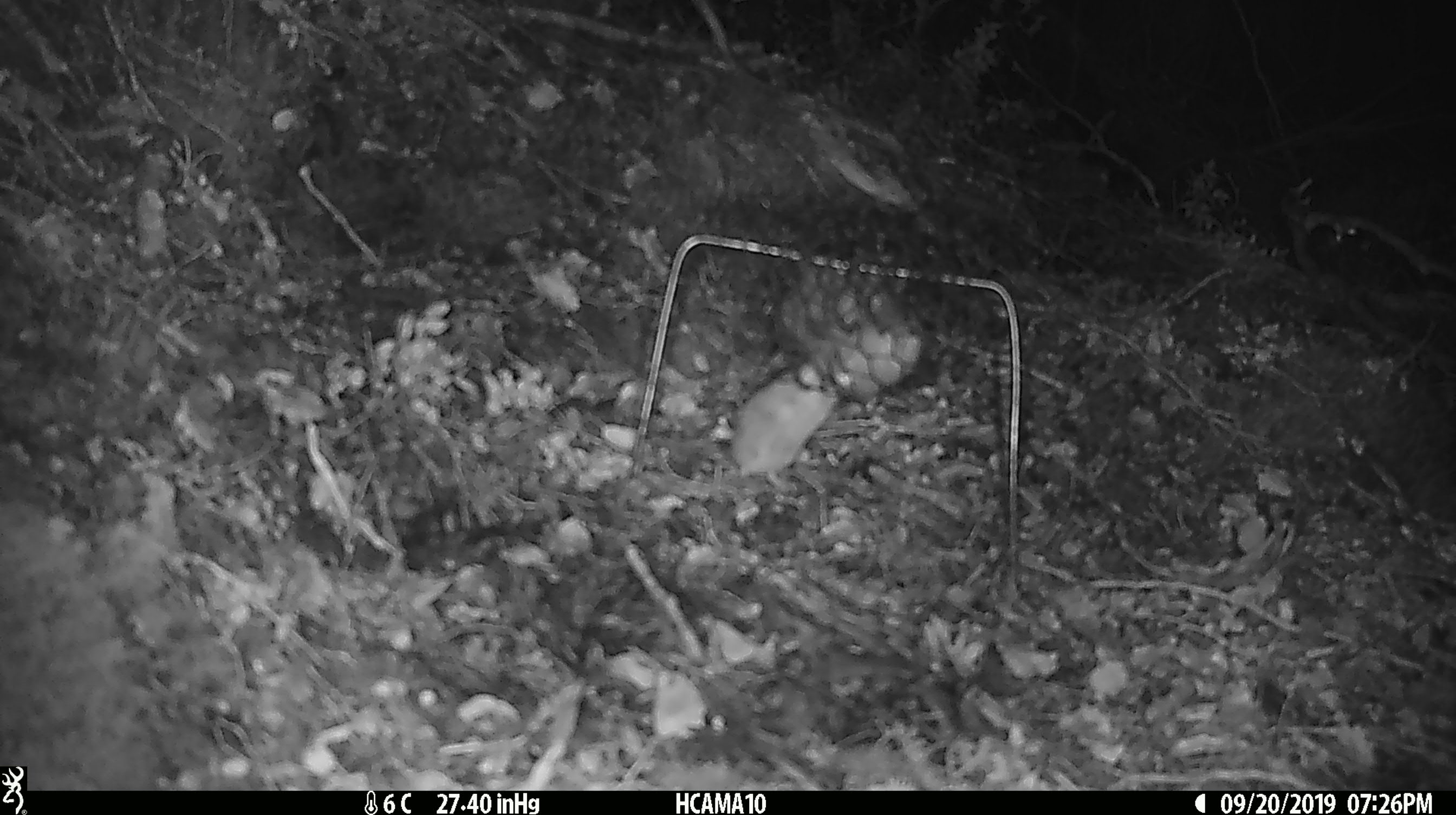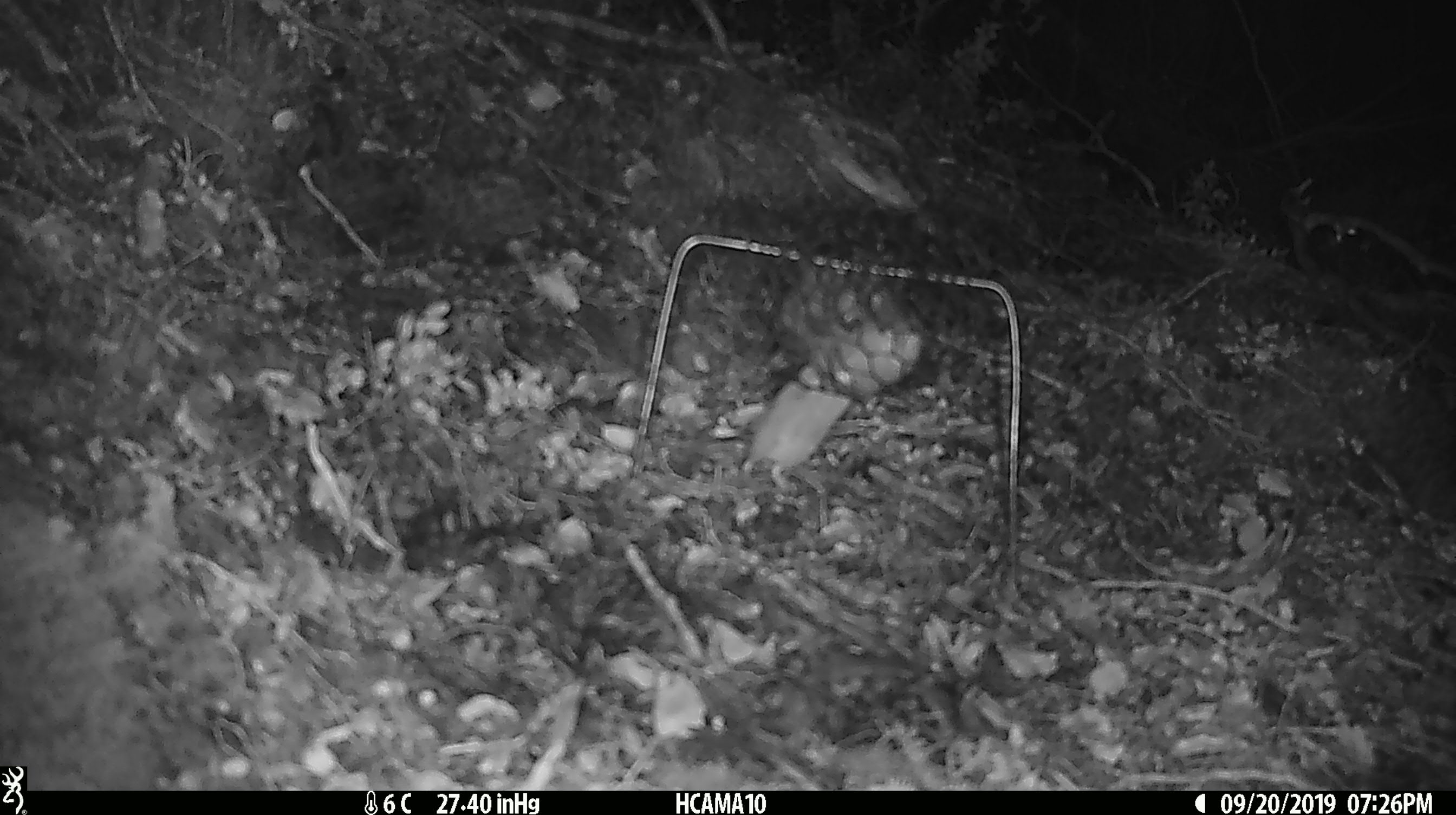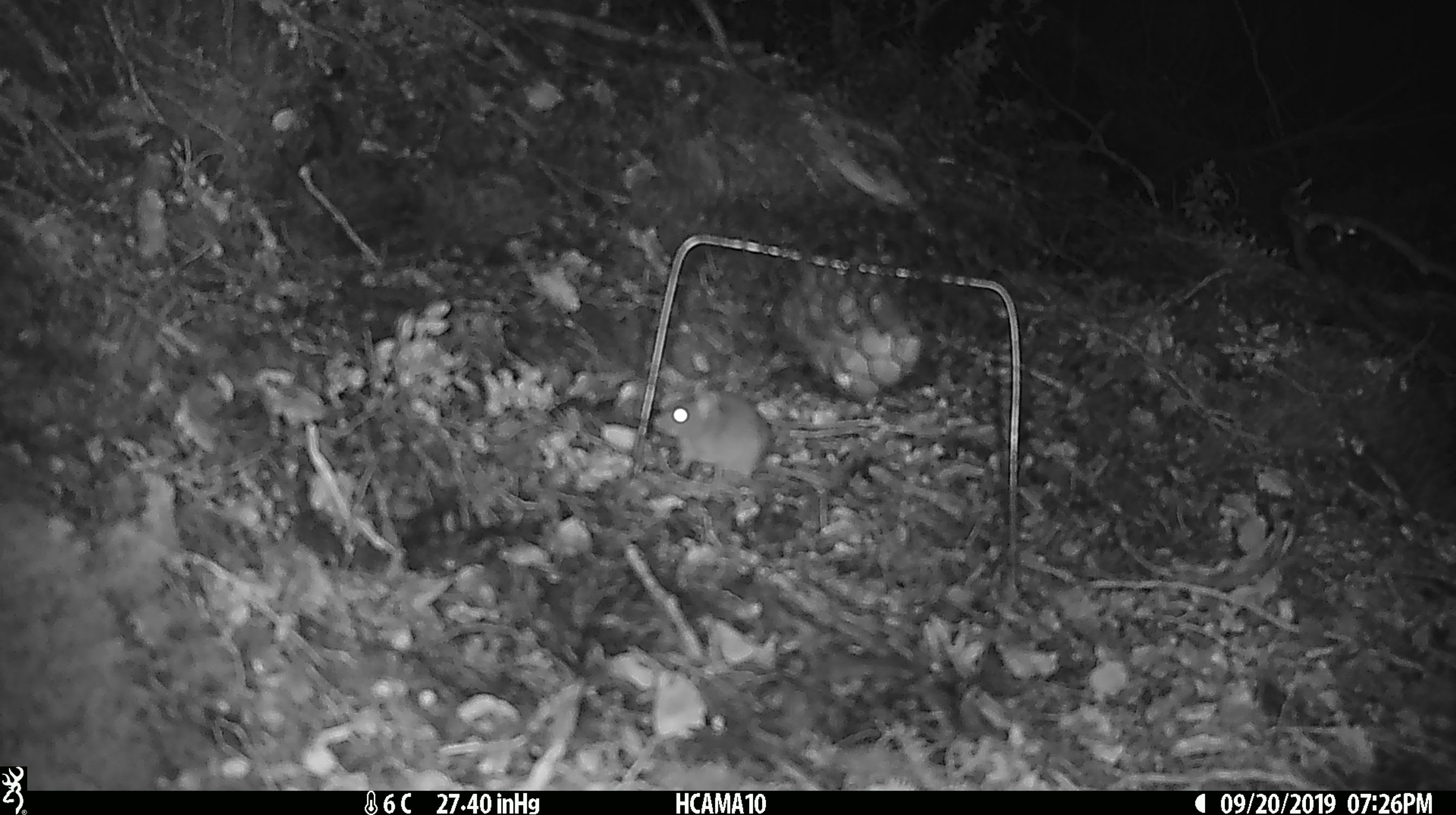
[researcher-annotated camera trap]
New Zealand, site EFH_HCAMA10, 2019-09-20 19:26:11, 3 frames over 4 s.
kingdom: Animalia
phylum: Chordata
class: Mammalia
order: Rodentia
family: Muridae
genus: Mus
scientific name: Mus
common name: mouse